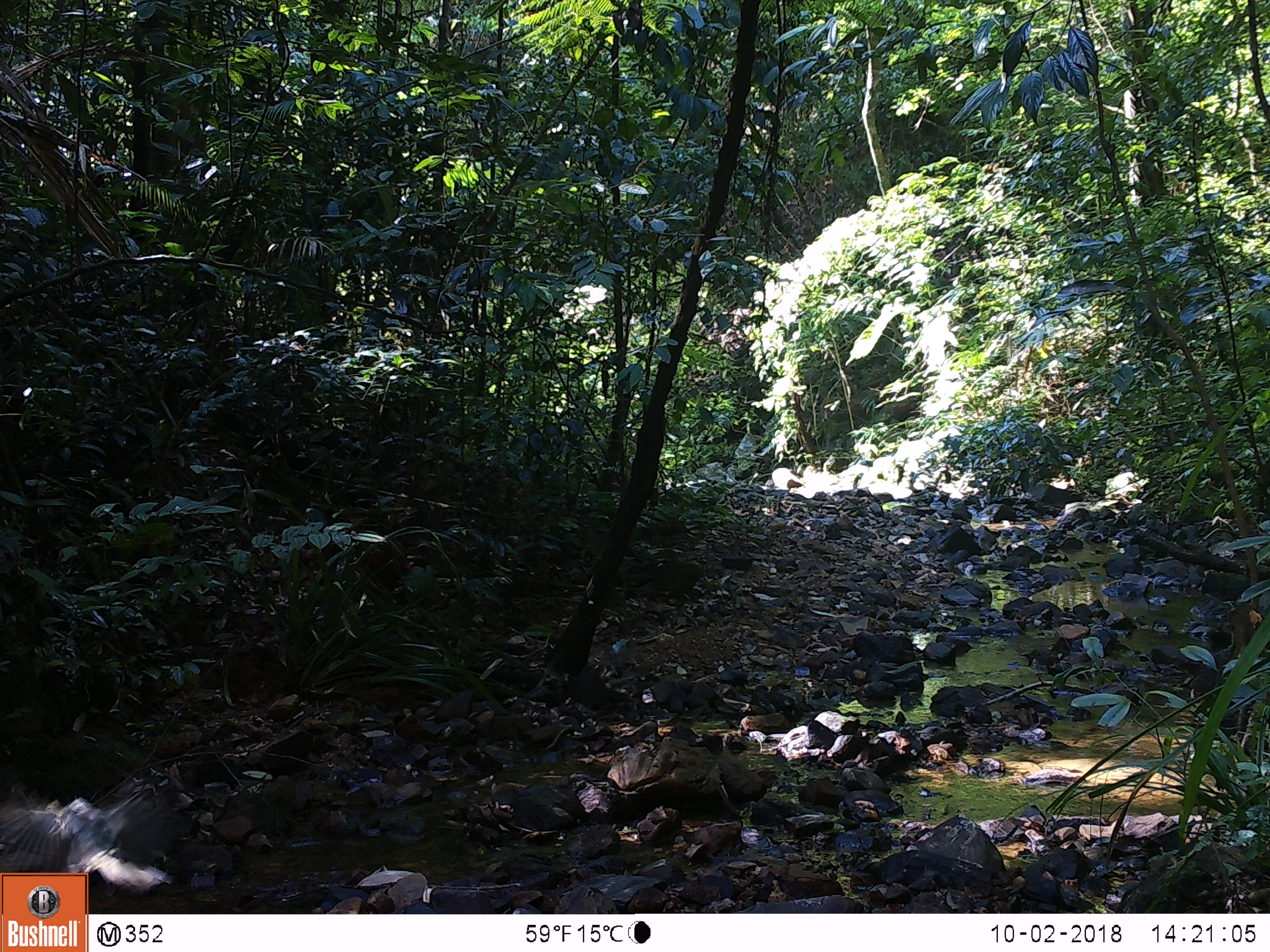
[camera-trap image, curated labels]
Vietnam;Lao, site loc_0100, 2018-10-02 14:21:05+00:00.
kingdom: Animalia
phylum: Chordata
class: Aves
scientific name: Aves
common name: bird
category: unidentified bird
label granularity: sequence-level